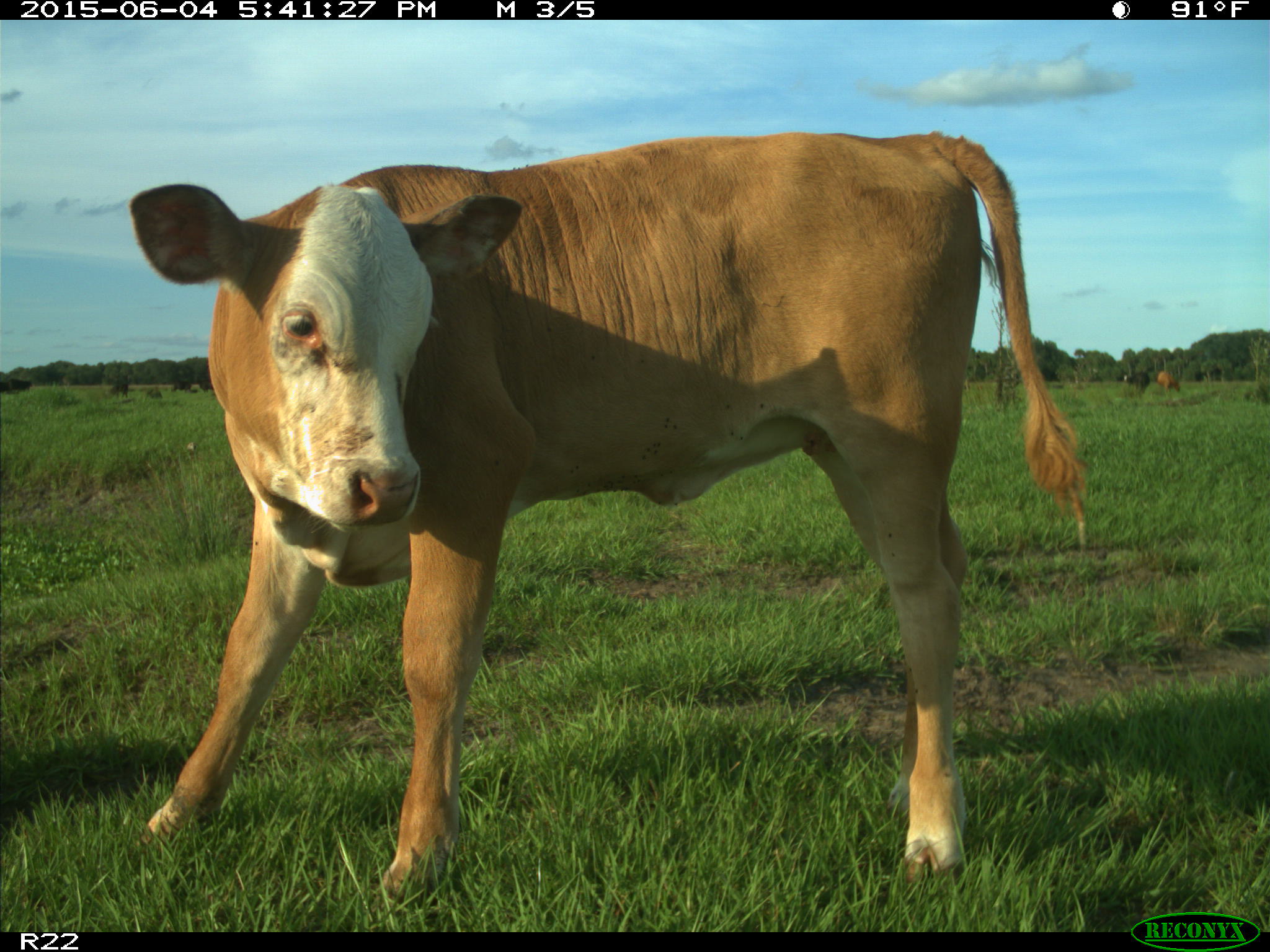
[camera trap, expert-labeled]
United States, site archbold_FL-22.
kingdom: Animalia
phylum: Chordata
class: Mammalia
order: Artiodactyla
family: Bovidae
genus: Bos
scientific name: Bos taurus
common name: domestic cow